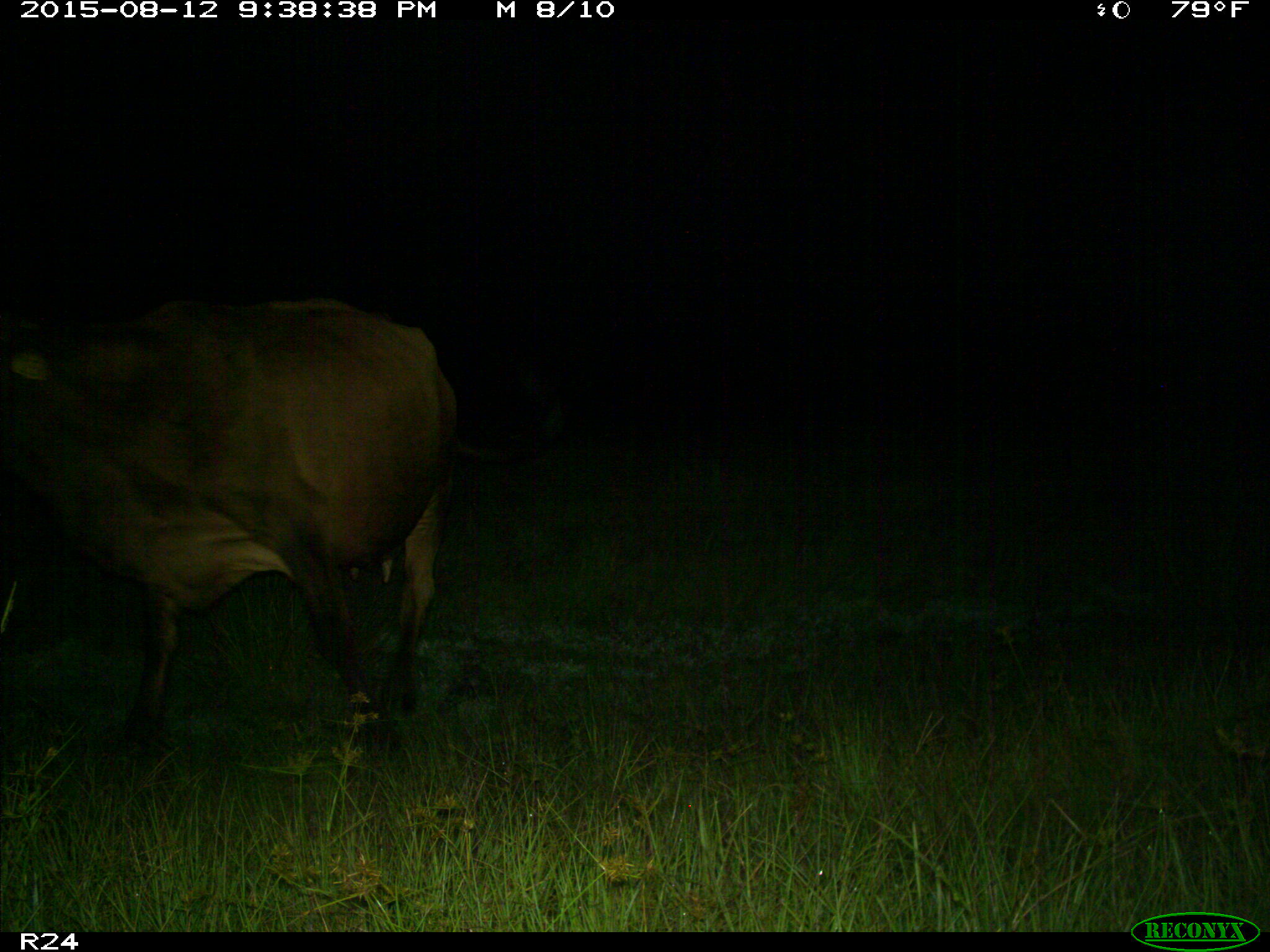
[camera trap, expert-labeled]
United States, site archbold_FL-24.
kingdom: Animalia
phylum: Chordata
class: Mammalia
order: Artiodactyla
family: Bovidae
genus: Bos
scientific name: Bos taurus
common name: domestic cow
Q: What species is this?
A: Bos taurus (domestic cow).